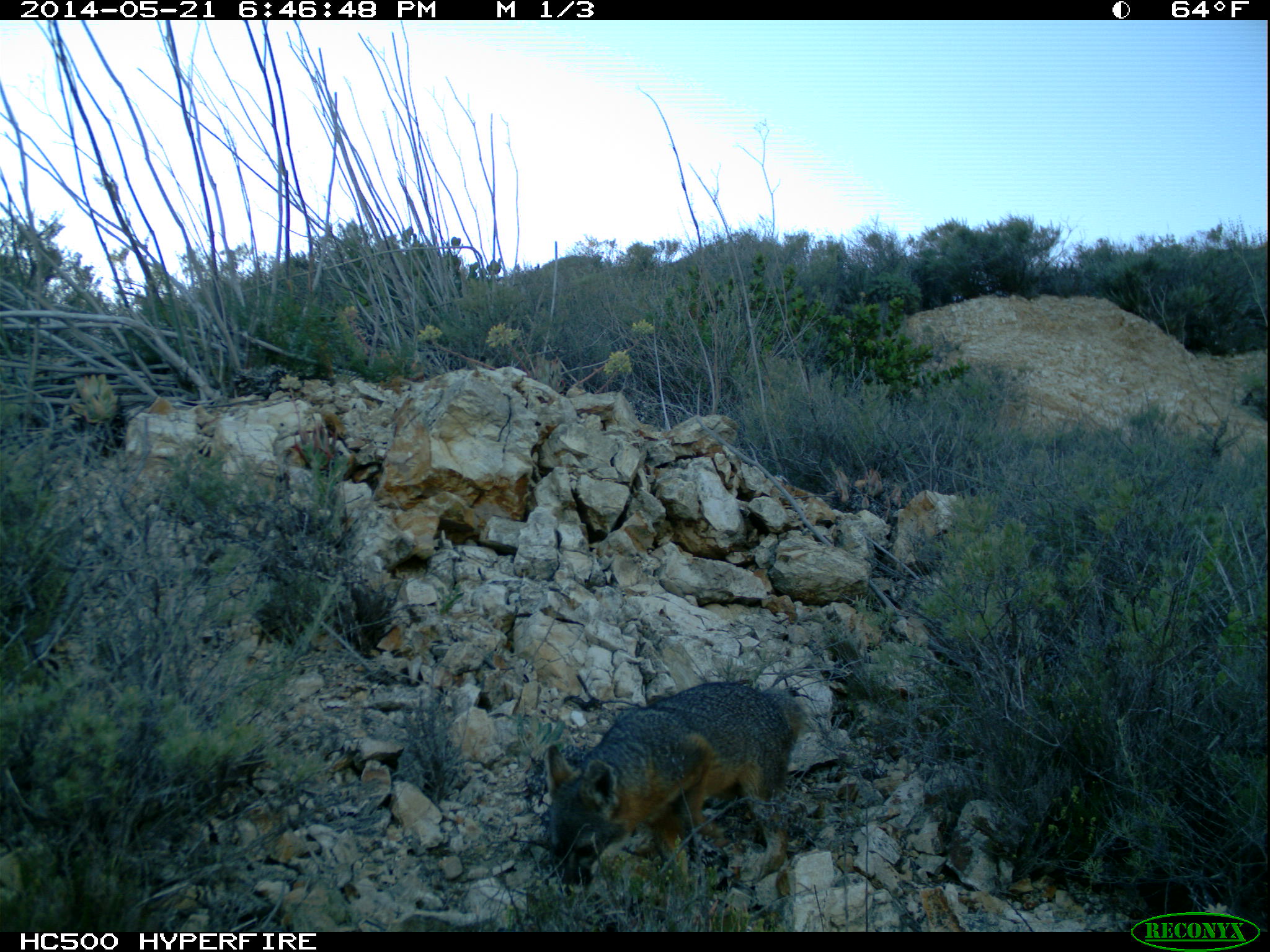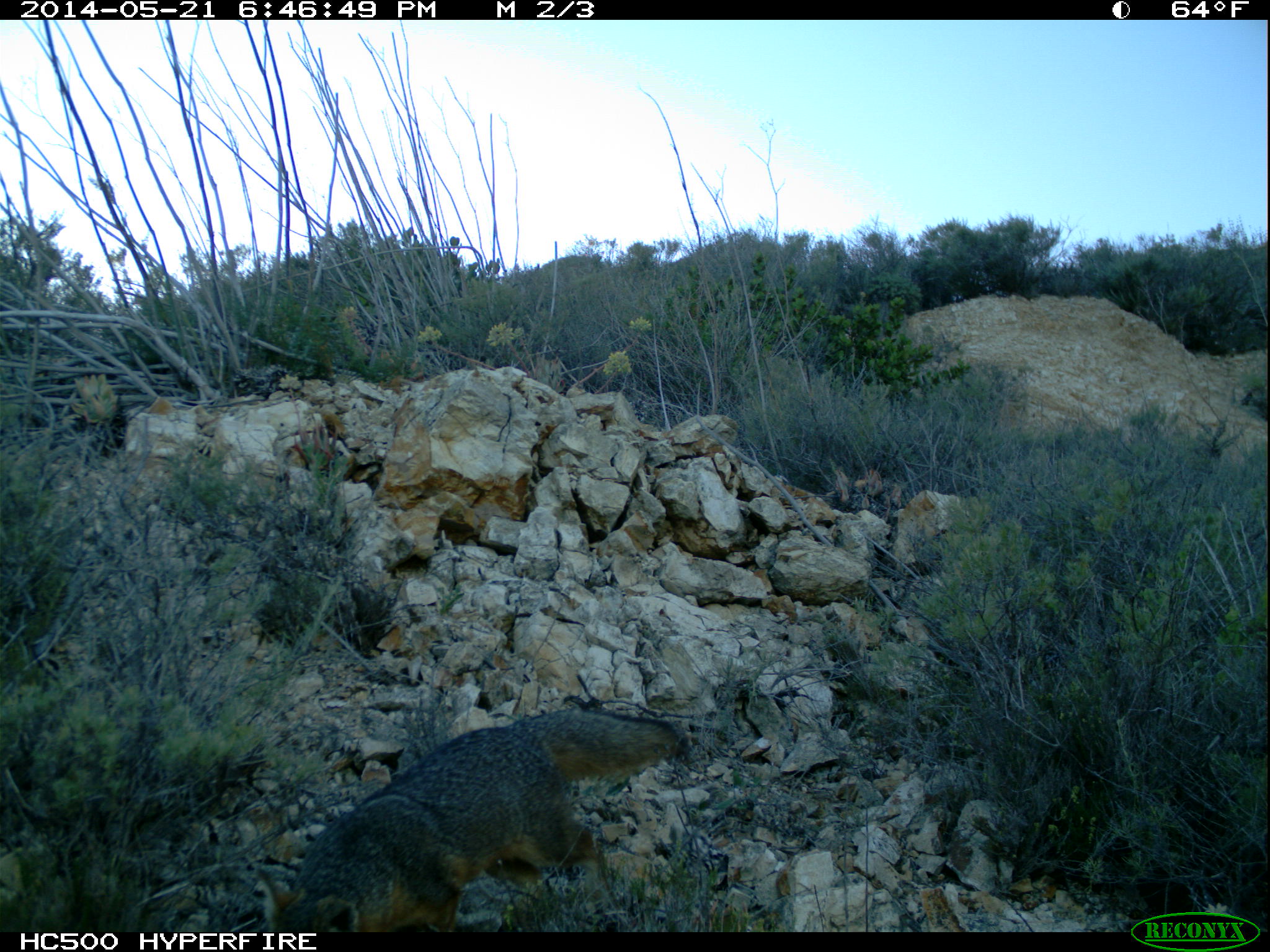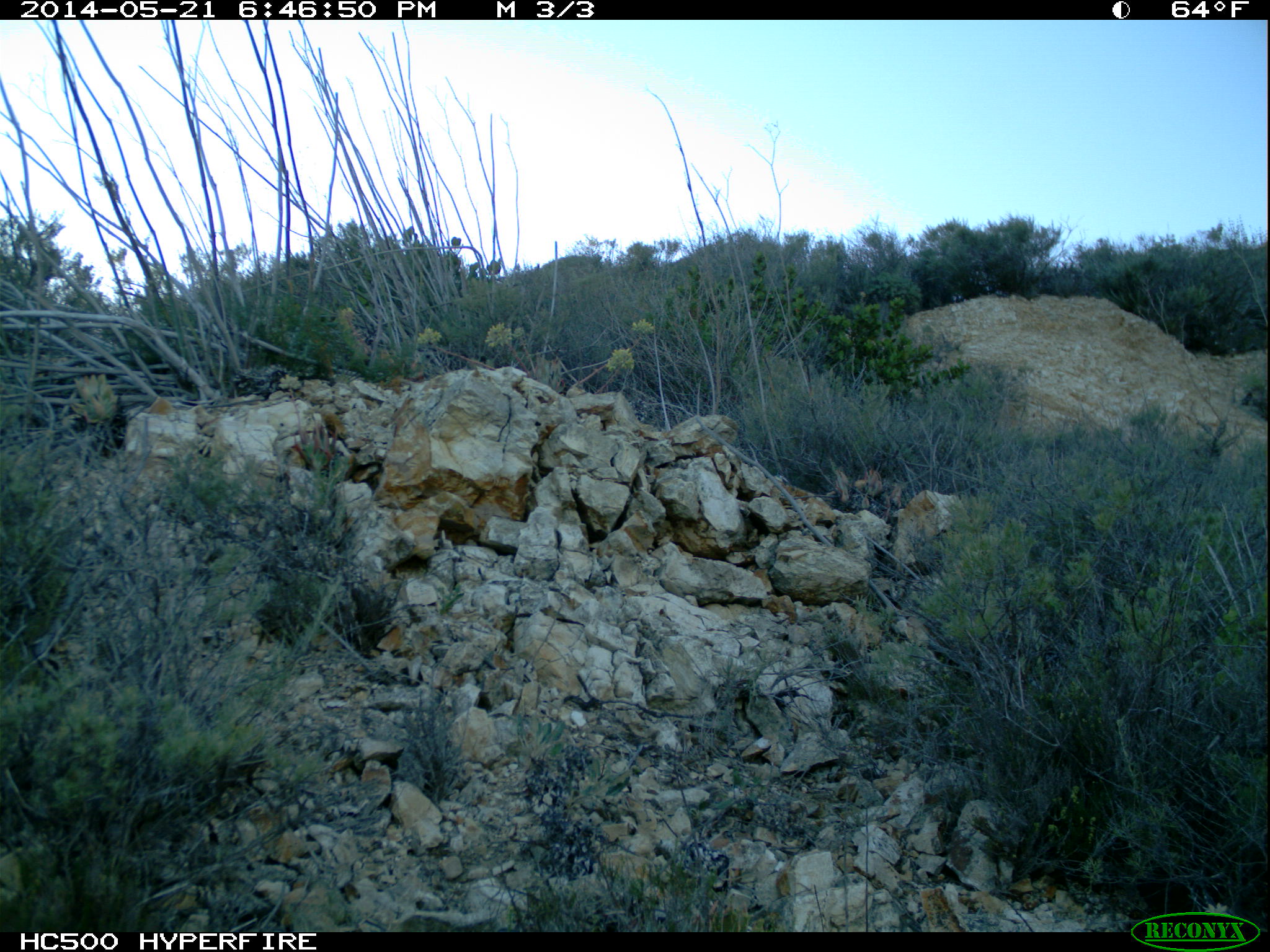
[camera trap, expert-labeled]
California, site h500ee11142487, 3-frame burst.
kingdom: Animalia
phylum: Chordata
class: Mammalia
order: Carnivora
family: Canidae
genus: Urocyon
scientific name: Urocyon littoralis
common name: island fox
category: fox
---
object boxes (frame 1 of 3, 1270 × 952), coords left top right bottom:
fox: 546 681 806 895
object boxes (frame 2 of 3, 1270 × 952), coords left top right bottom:
fox: 252 705 691 927